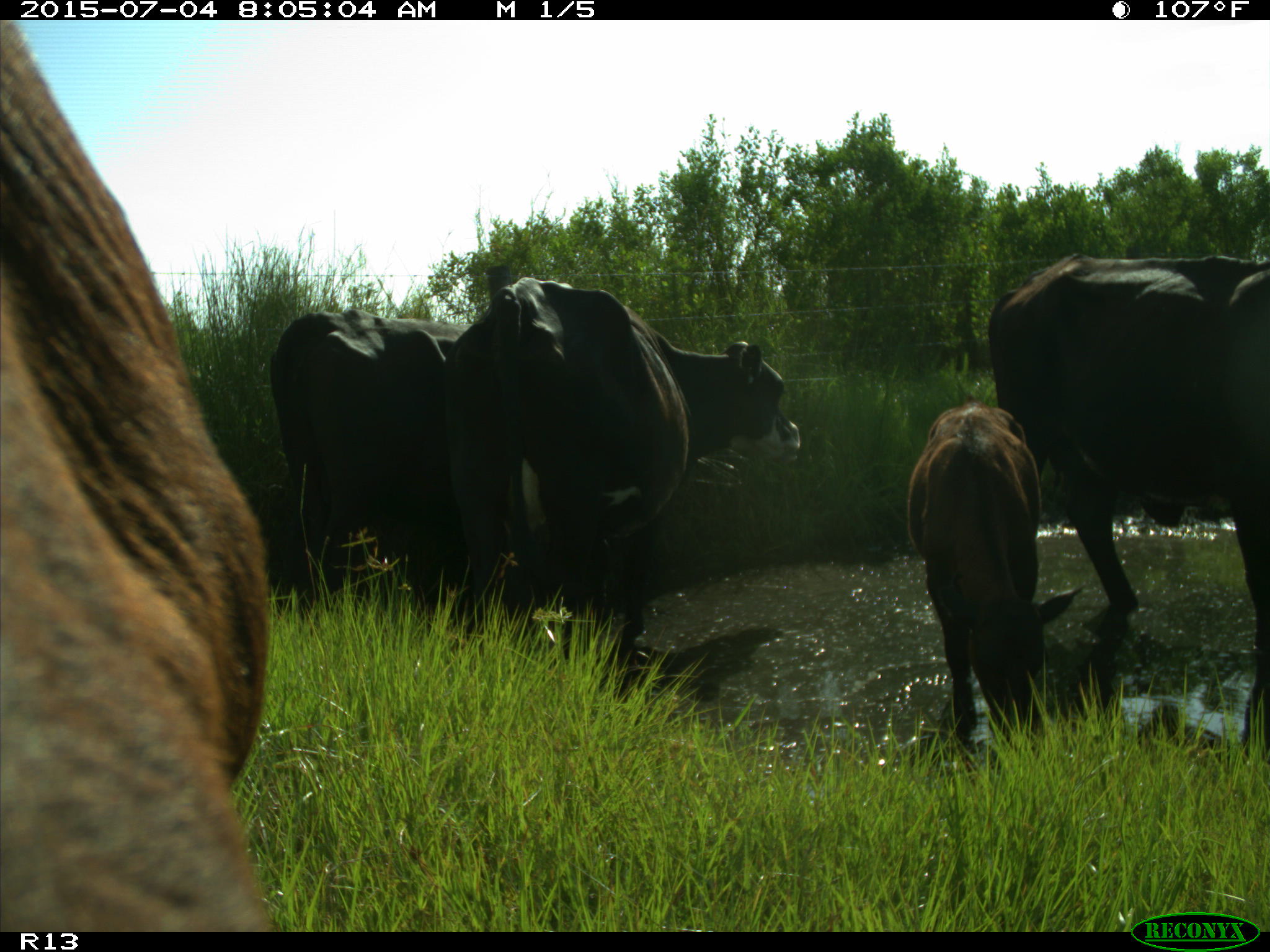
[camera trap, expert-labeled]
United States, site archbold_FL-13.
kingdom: Animalia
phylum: Chordata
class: Mammalia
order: Artiodactyla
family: Bovidae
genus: Bos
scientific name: Bos taurus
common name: domestic cow